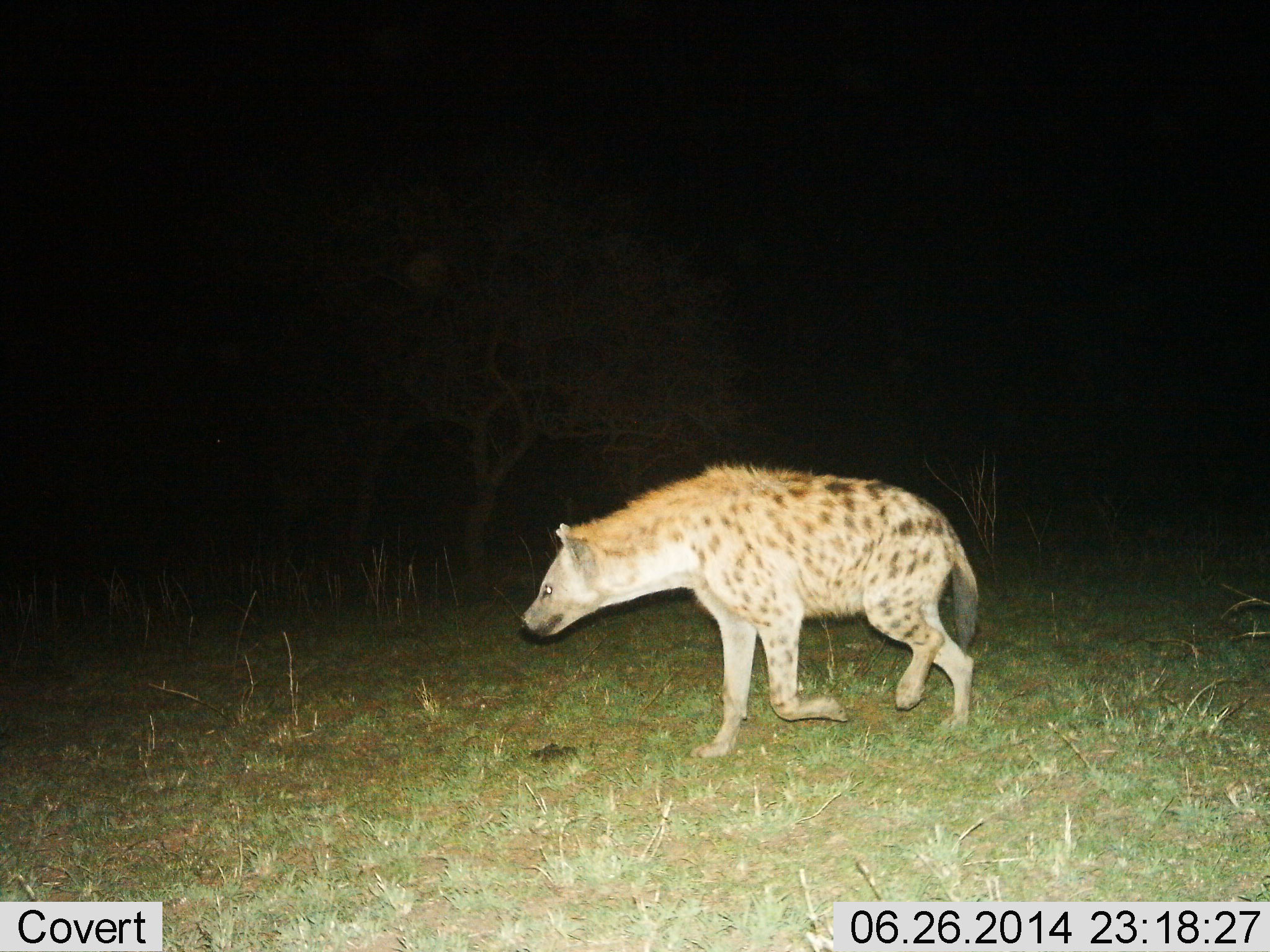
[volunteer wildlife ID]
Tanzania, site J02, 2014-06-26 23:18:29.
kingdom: Animalia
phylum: Chordata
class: Mammalia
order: Carnivora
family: Hyaenidae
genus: Crocuta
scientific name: Crocuta crocuta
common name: spotted hyena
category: hyenaspotted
Hyenaspotted (spotted hyena) (Crocuta crocuta), count 1. Behavior (volunteer vote fractions): standing 10%, resting 0%, moving 100%, interacting 0%. Young present (vote fraction): 0%. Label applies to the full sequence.